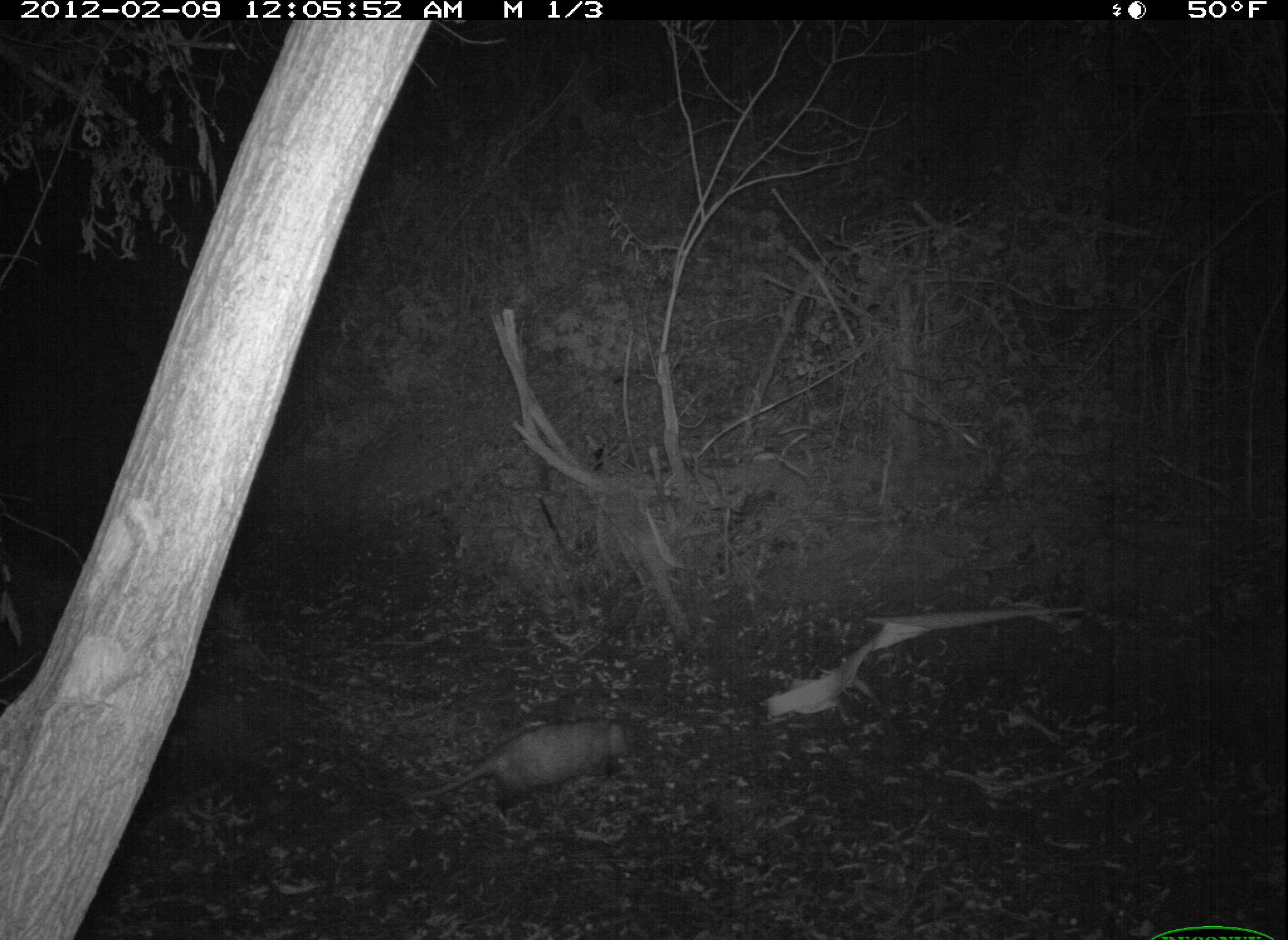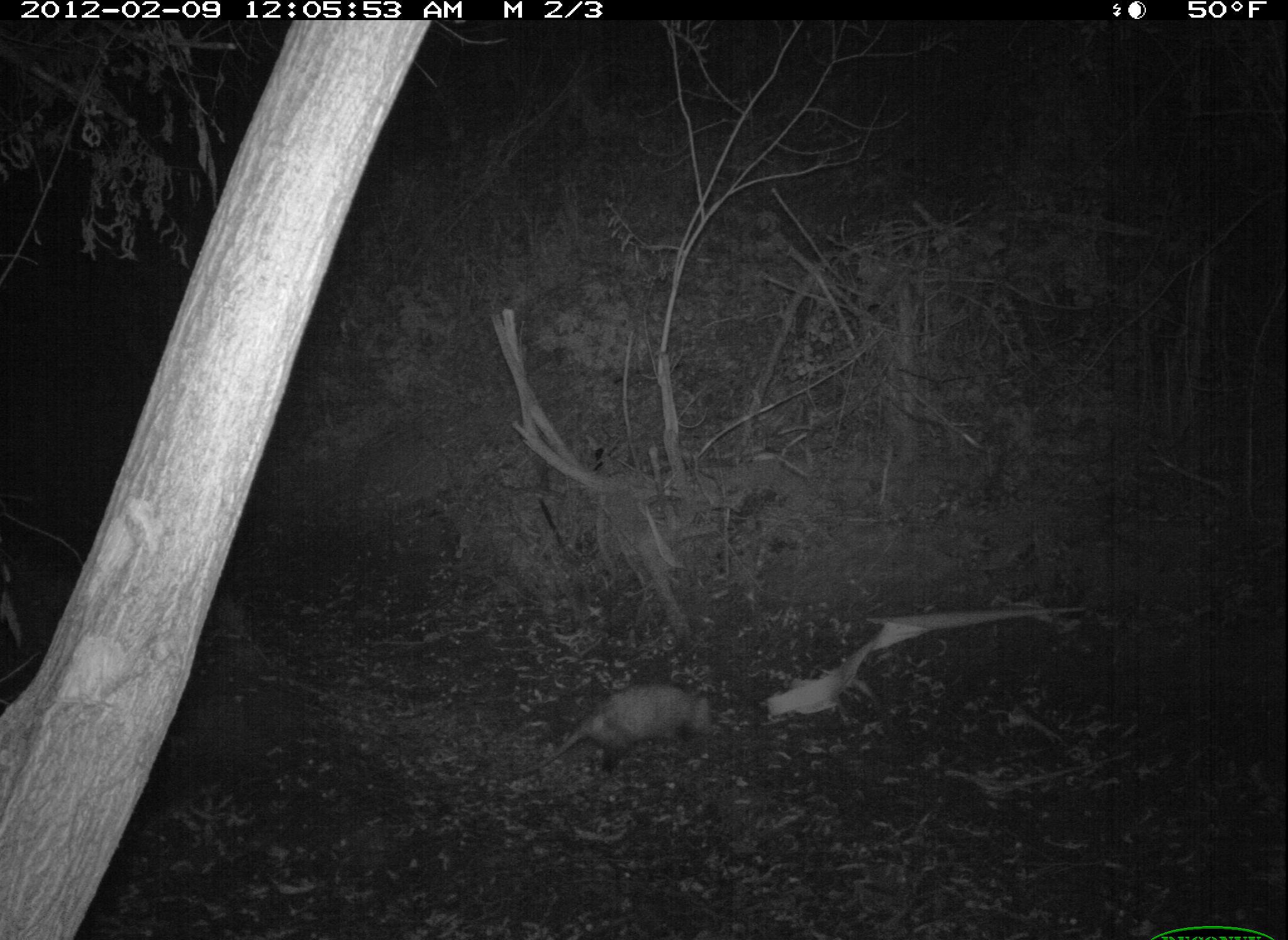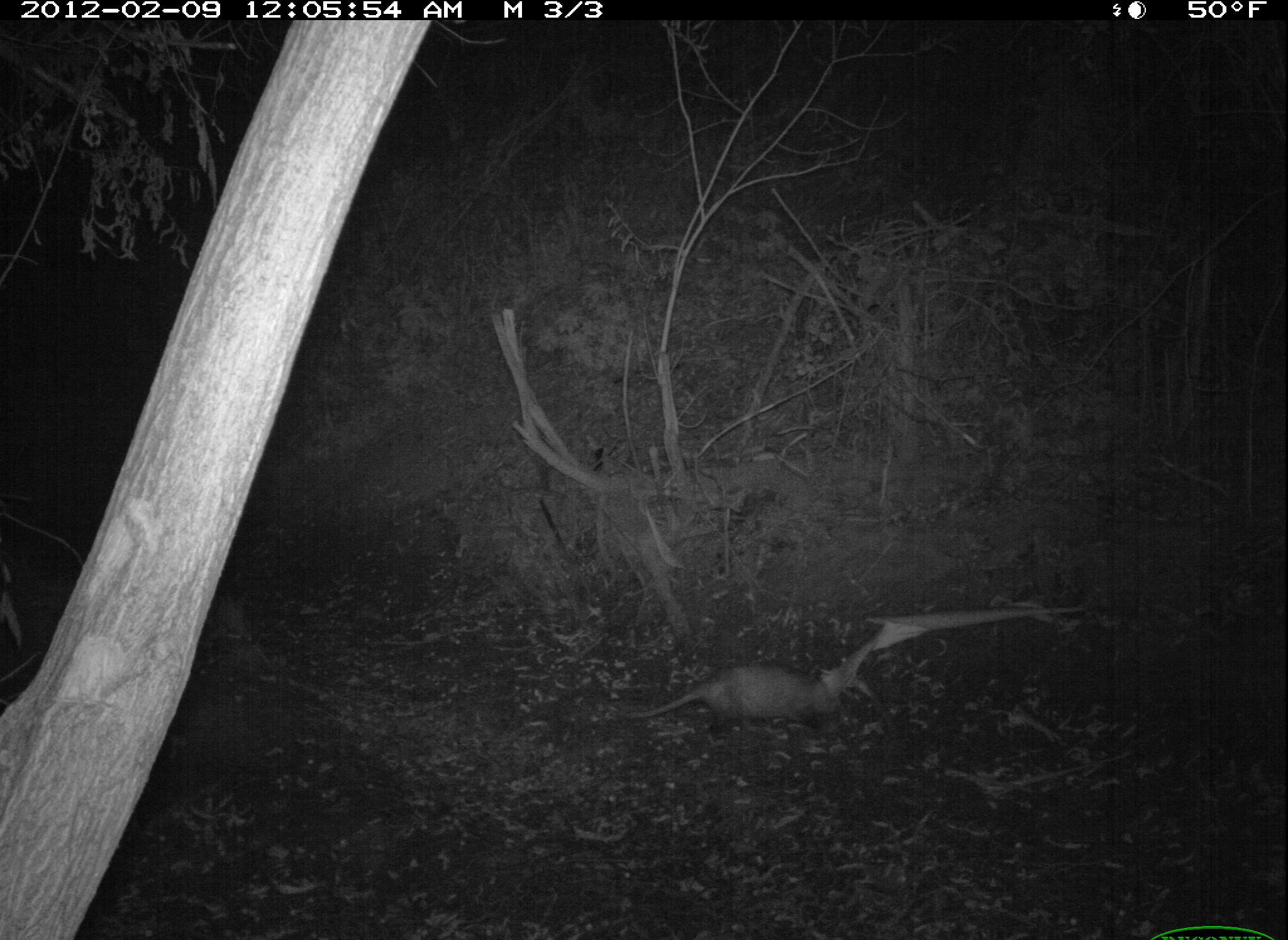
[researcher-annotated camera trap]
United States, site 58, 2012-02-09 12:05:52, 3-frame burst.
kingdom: Animalia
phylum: Chordata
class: Mammalia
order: Didelphimorphia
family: Didelphidae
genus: Didelphis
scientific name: Didelphis virginiana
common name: virginia opossum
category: opossum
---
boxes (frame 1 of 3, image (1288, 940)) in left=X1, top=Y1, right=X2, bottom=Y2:
opossum: left=391, top=723, right=633, bottom=803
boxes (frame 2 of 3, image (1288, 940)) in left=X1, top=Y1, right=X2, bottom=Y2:
opossum: left=518, top=679, right=715, bottom=779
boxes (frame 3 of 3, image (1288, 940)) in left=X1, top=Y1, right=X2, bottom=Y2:
opossum: left=626, top=662, right=846, bottom=738